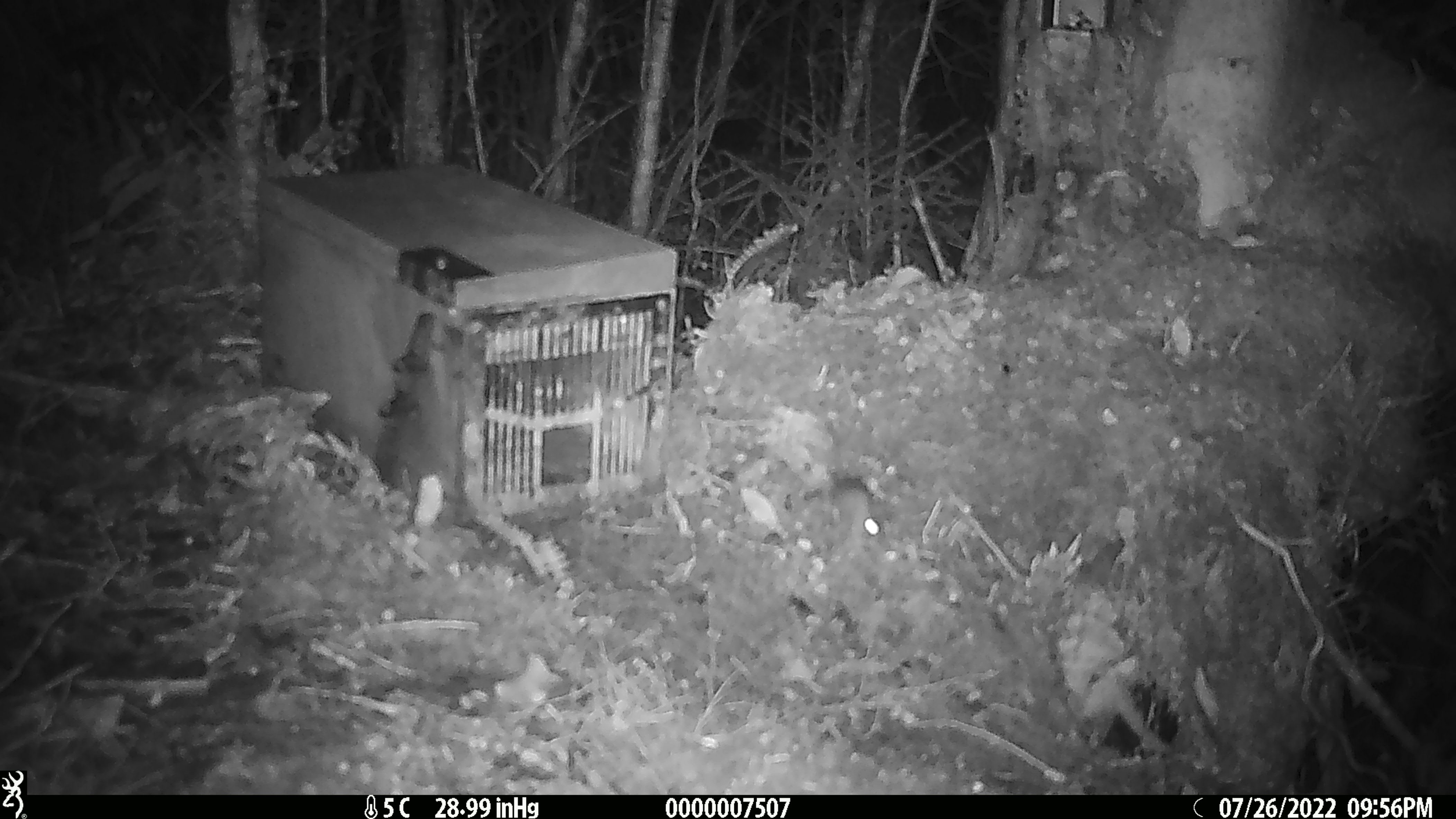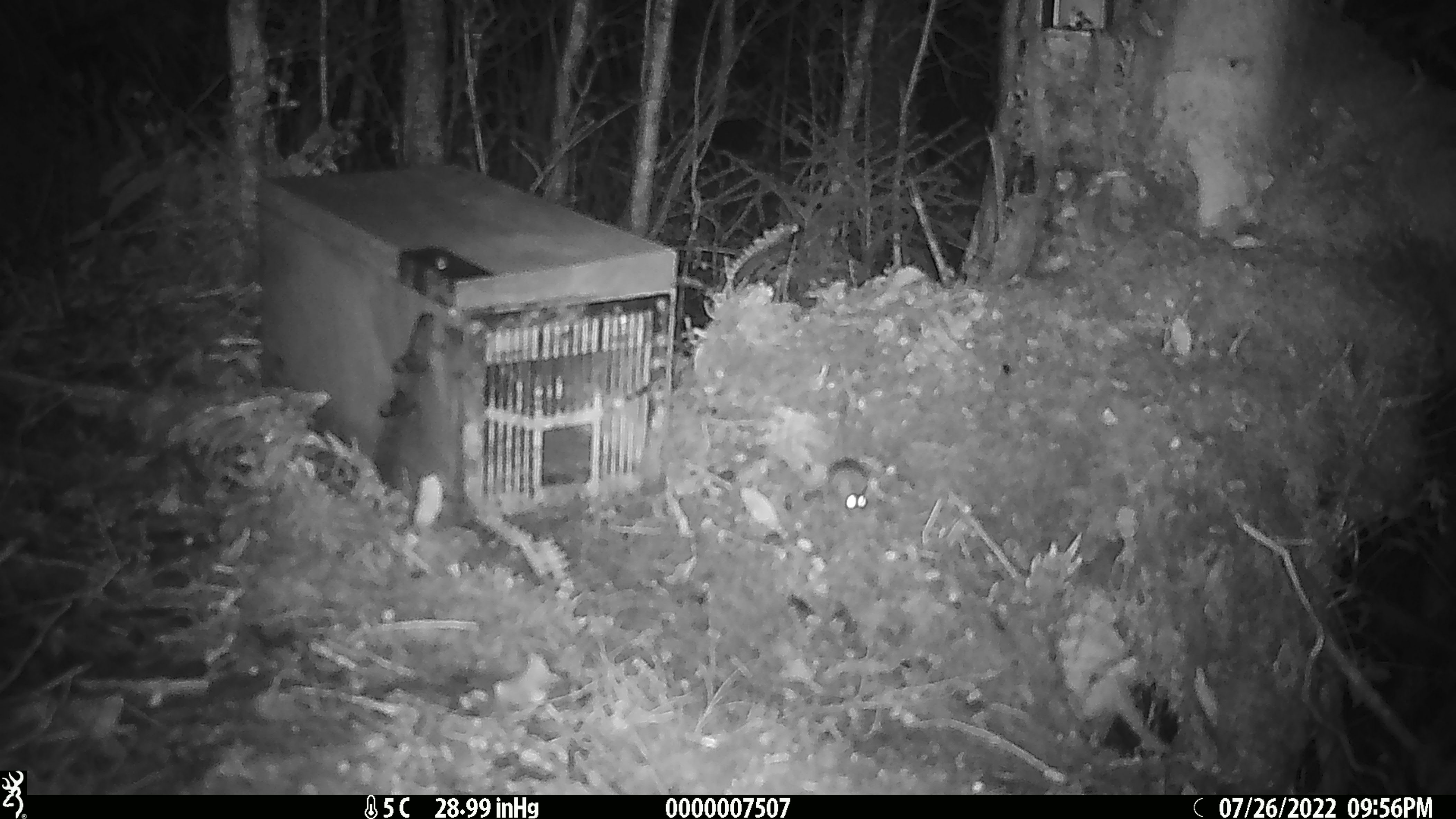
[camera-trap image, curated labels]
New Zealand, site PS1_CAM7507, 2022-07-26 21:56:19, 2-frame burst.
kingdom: Animalia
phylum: Chordata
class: Mammalia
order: Rodentia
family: Muridae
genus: Mus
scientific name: Mus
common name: mouse